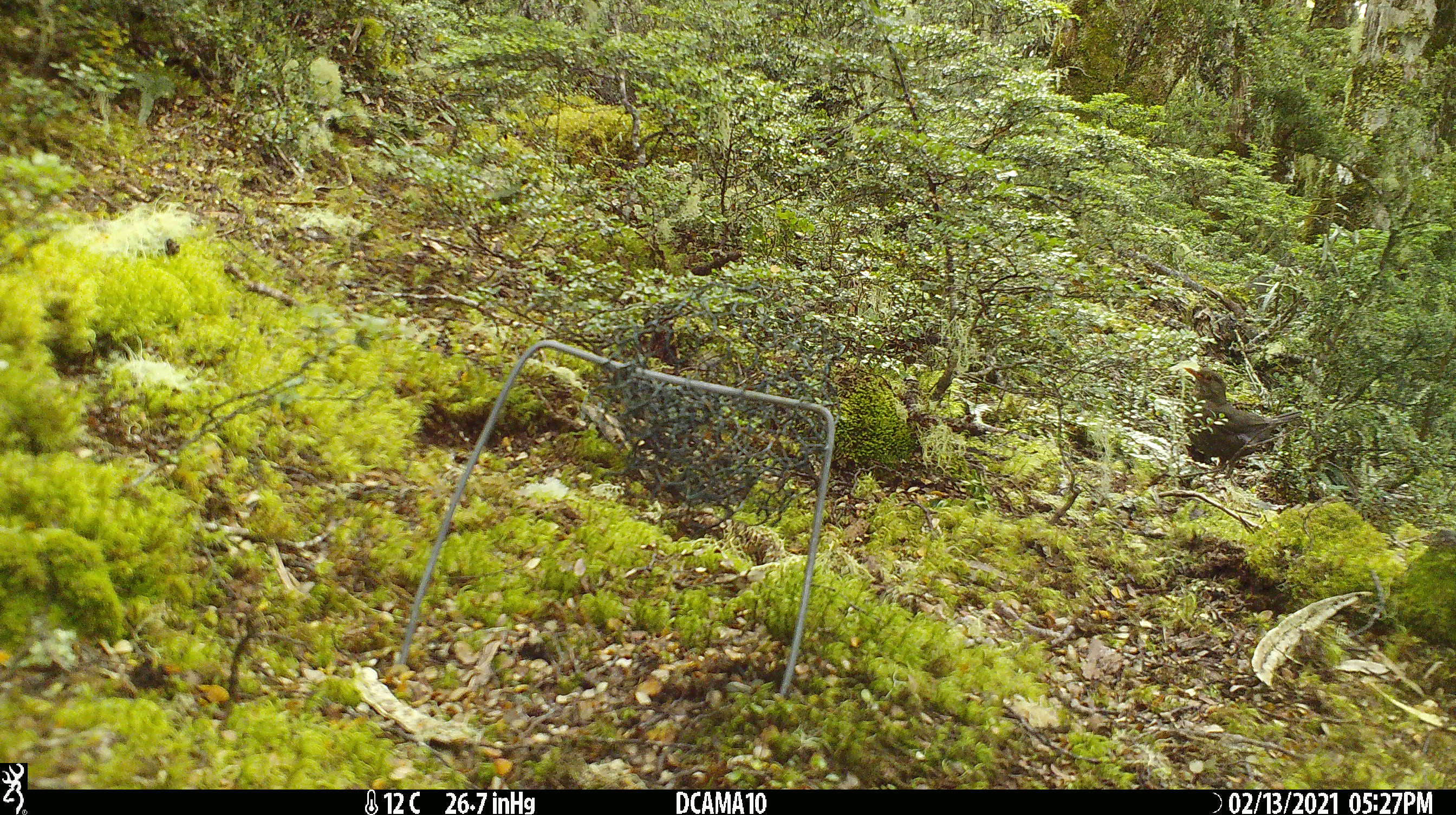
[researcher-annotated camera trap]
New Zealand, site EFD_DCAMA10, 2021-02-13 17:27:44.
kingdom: Animalia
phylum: Chordata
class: Aves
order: Passeriformes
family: Turdidae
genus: Turdus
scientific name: Turdus merula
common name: eurasian blackbird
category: blackbird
Blackbird (eurasian blackbird) (Turdus merula).